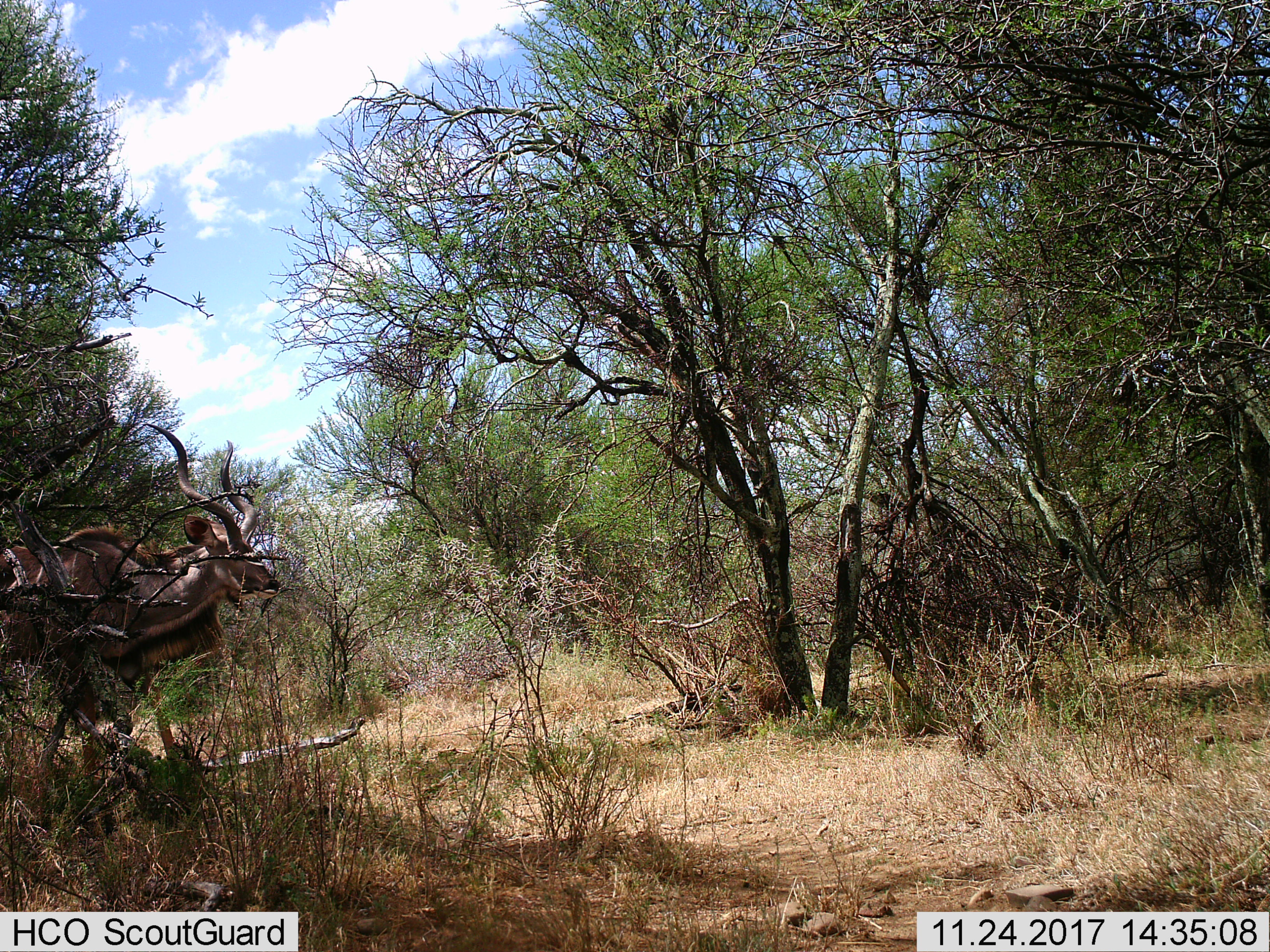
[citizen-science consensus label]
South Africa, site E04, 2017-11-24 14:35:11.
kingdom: Animalia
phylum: Chordata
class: Mammalia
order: Artiodactyla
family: Bovidae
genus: Tragelaphus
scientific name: Tragelaphus strepsiceros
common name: greater kudu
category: kudu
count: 1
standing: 17%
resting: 0%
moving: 83%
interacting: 0%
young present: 0%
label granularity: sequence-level